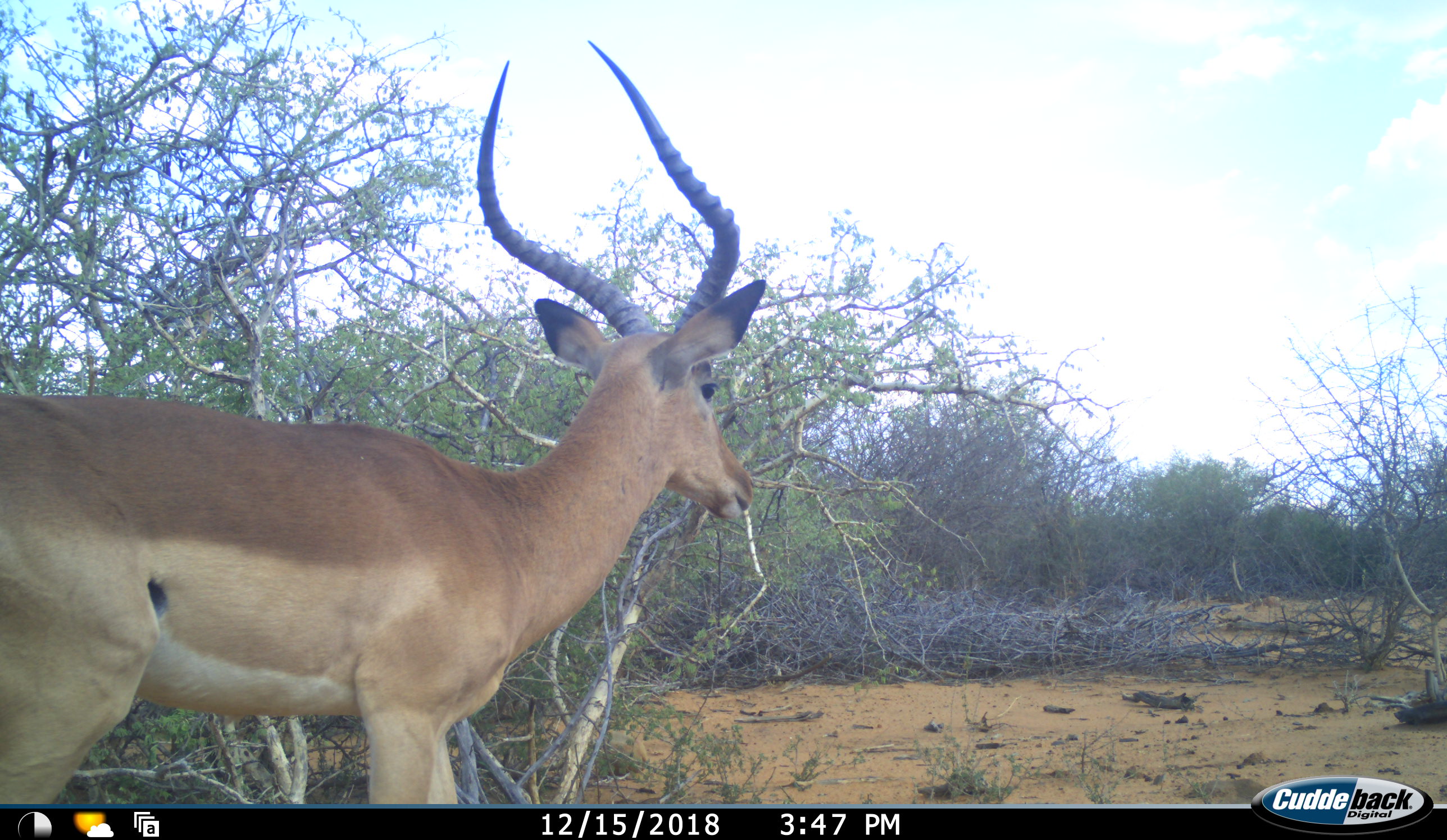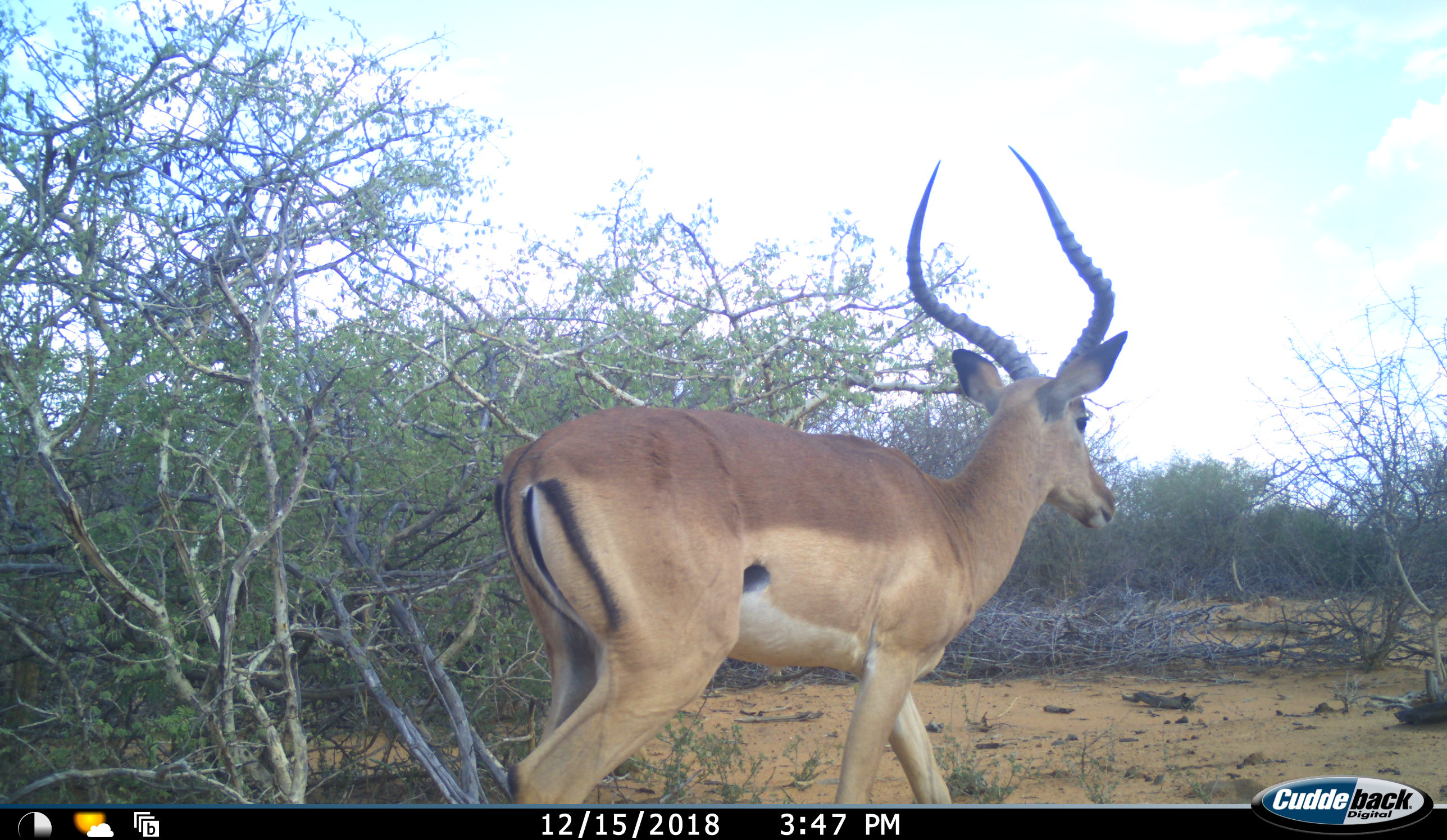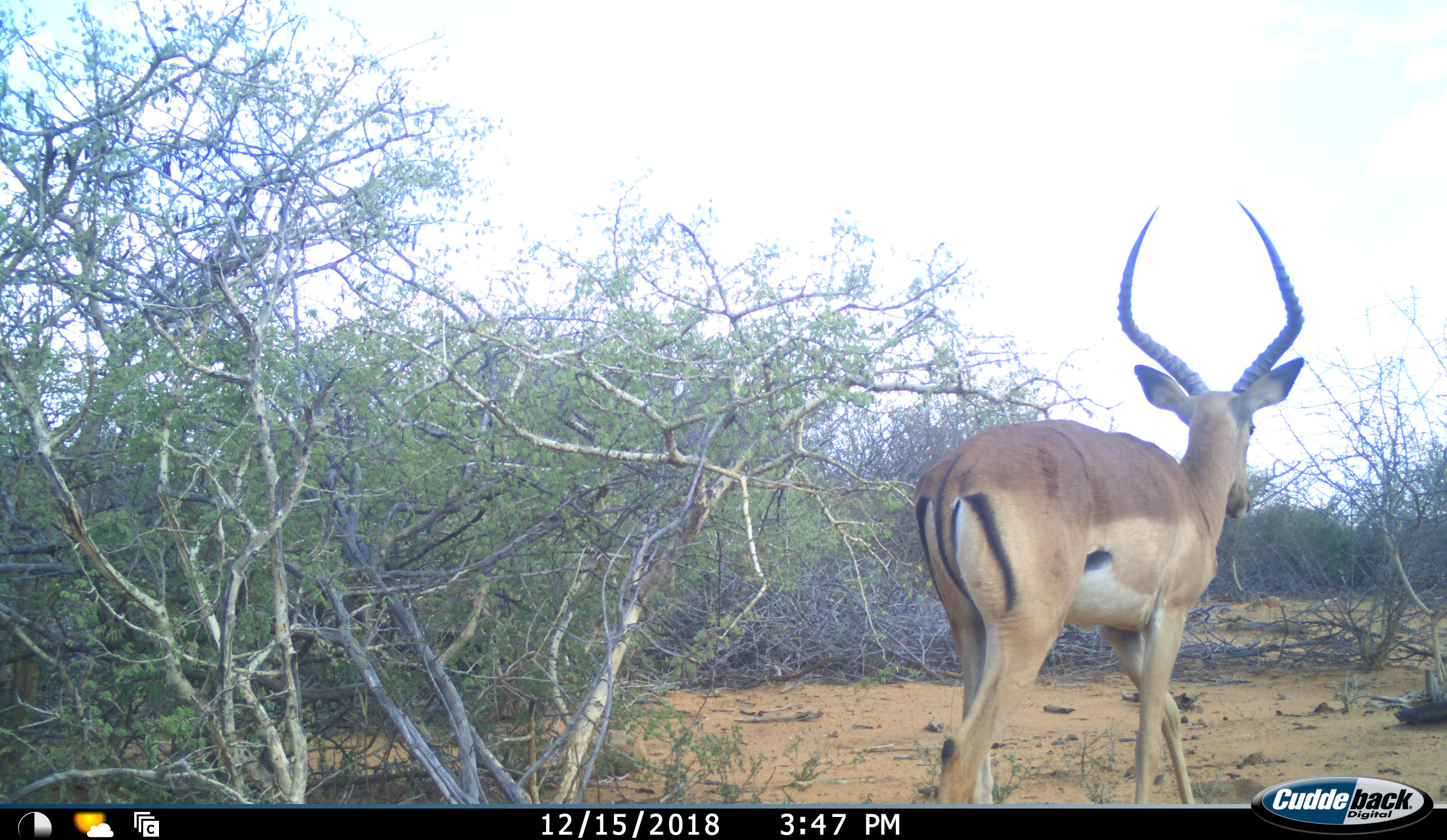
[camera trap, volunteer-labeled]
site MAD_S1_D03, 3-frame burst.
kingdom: Animalia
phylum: Chordata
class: Mammalia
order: Artiodactyla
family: Bovidae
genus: Aepyceros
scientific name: Aepyceros melampus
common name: impala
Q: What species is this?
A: Impala (Aepyceros melampus).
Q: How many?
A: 1.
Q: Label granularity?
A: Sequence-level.